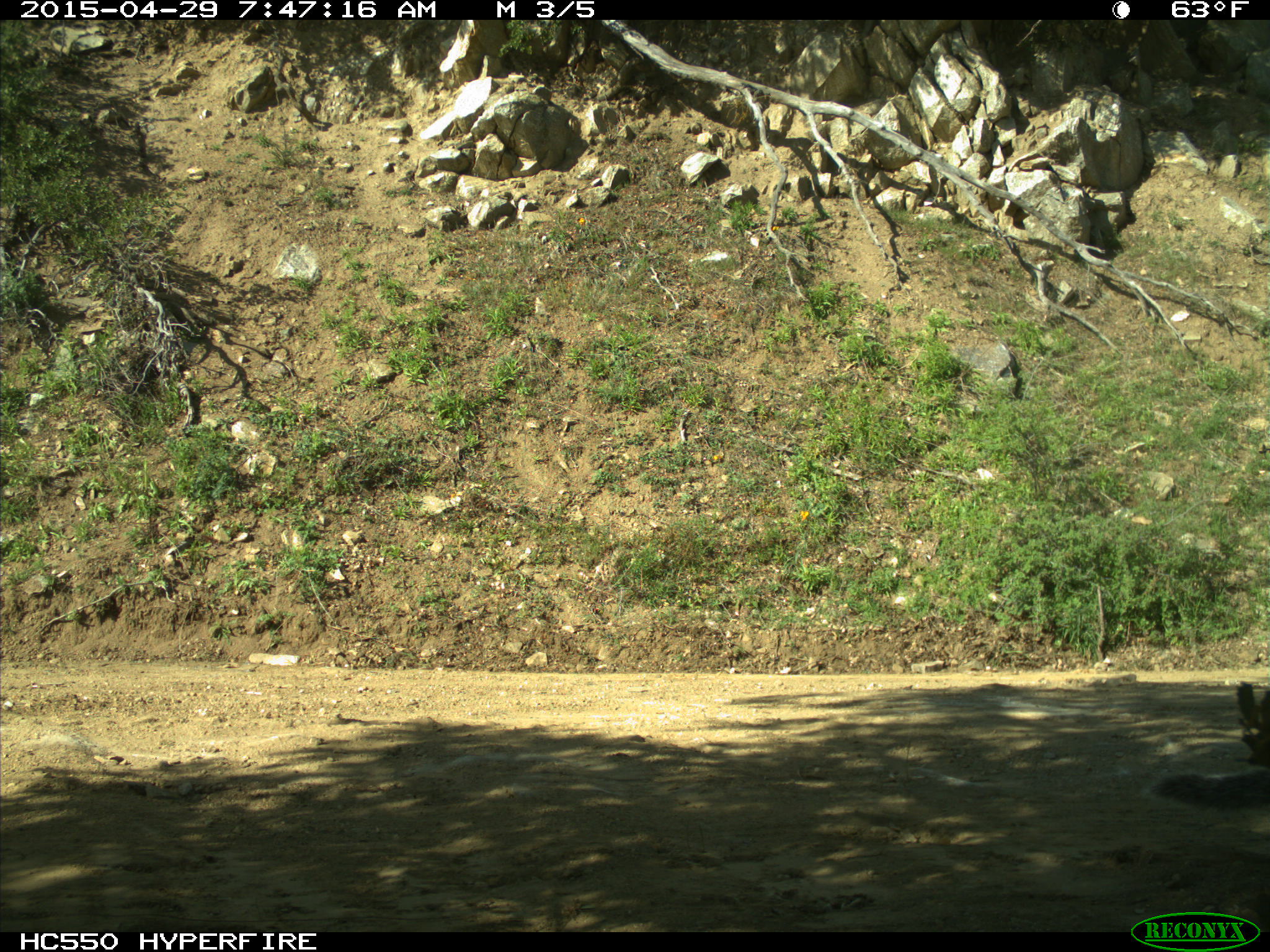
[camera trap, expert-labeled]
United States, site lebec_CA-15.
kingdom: Animalia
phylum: Chordata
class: Mammalia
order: Rodentia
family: Sciuridae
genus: Sciurus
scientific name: Sciurus carolinensis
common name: eastern gray squirrel